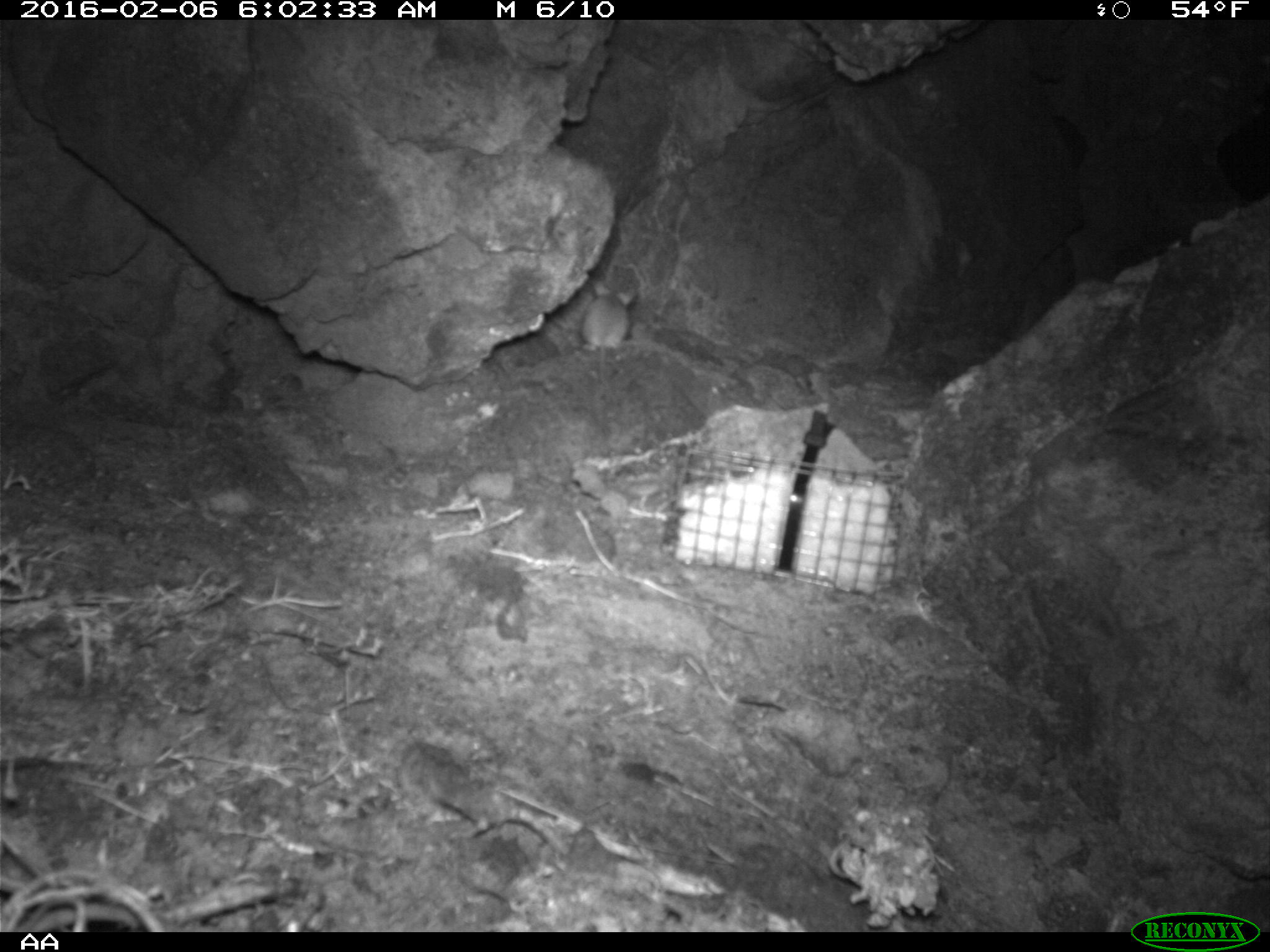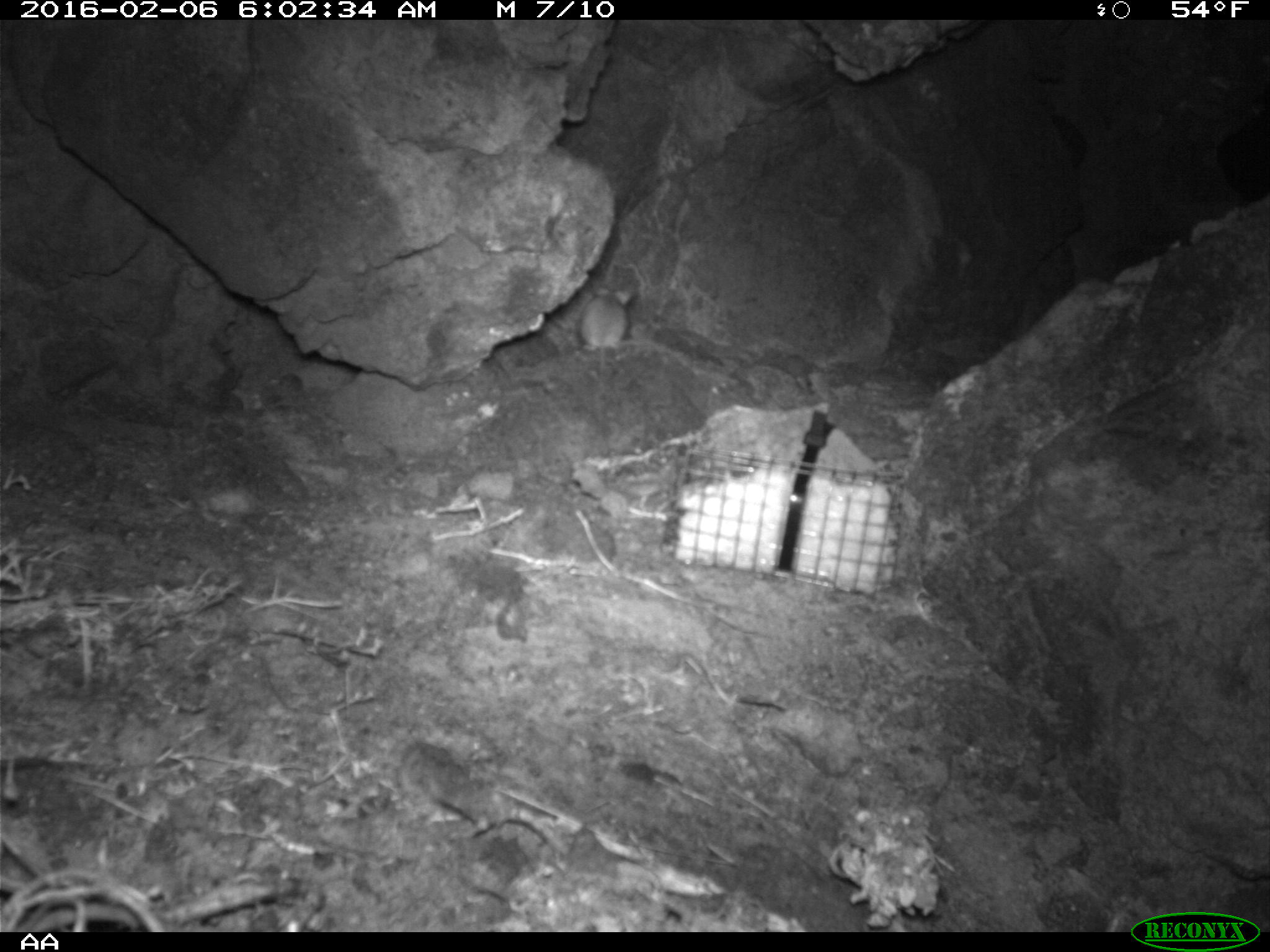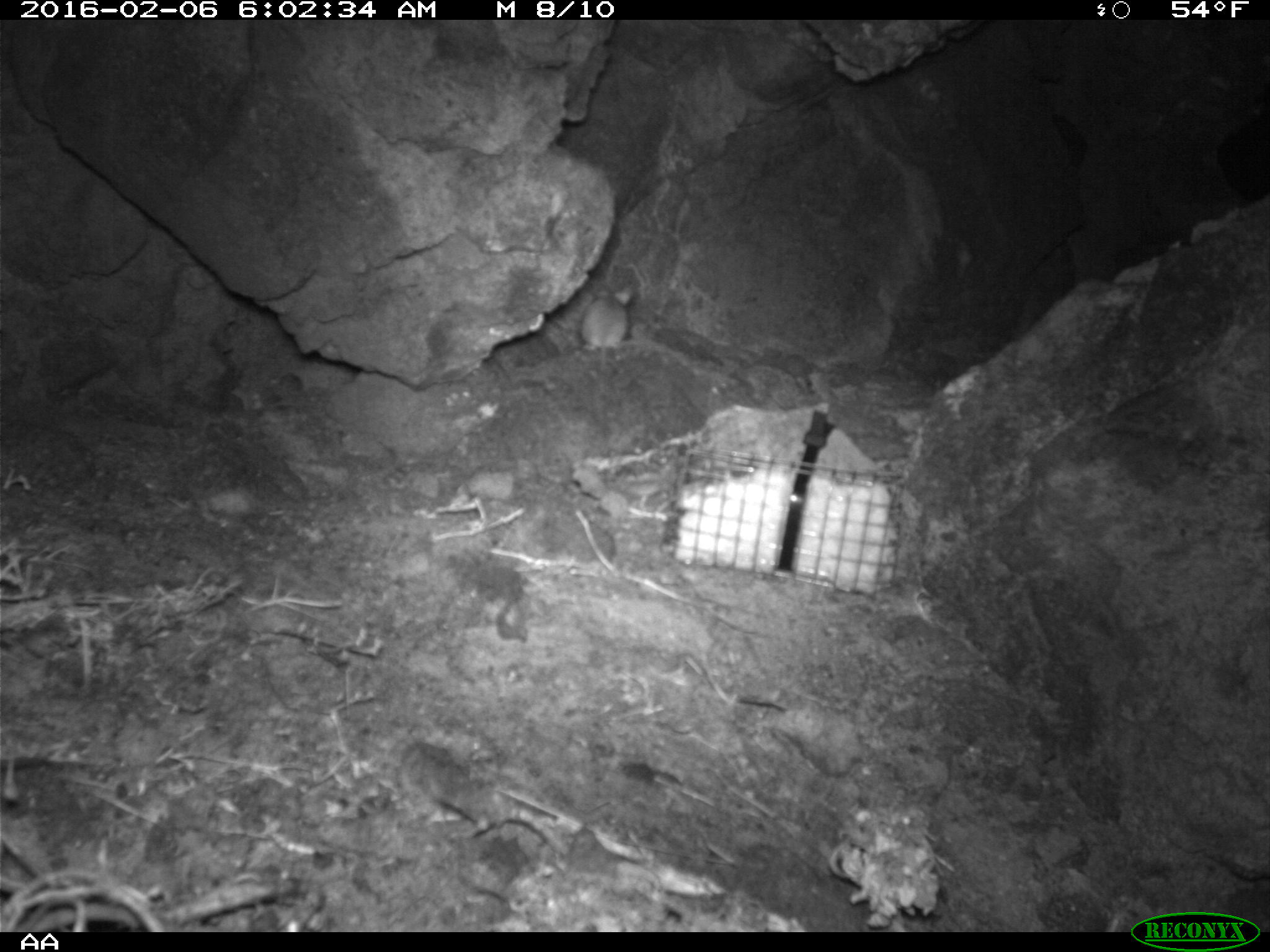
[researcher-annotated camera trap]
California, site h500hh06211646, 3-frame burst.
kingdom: Animalia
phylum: Chordata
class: Mammalia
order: Rodentia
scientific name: Rodentia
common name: rodent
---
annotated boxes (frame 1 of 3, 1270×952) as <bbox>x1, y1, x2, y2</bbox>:
rodent: <bbox>581, 278, 636, 384</bbox>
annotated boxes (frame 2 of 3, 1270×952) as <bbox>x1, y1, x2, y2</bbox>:
rodent: <bbox>577, 286, 635, 374</bbox>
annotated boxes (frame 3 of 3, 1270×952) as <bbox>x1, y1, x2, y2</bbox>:
rodent: <bbox>580, 284, 633, 376</bbox>